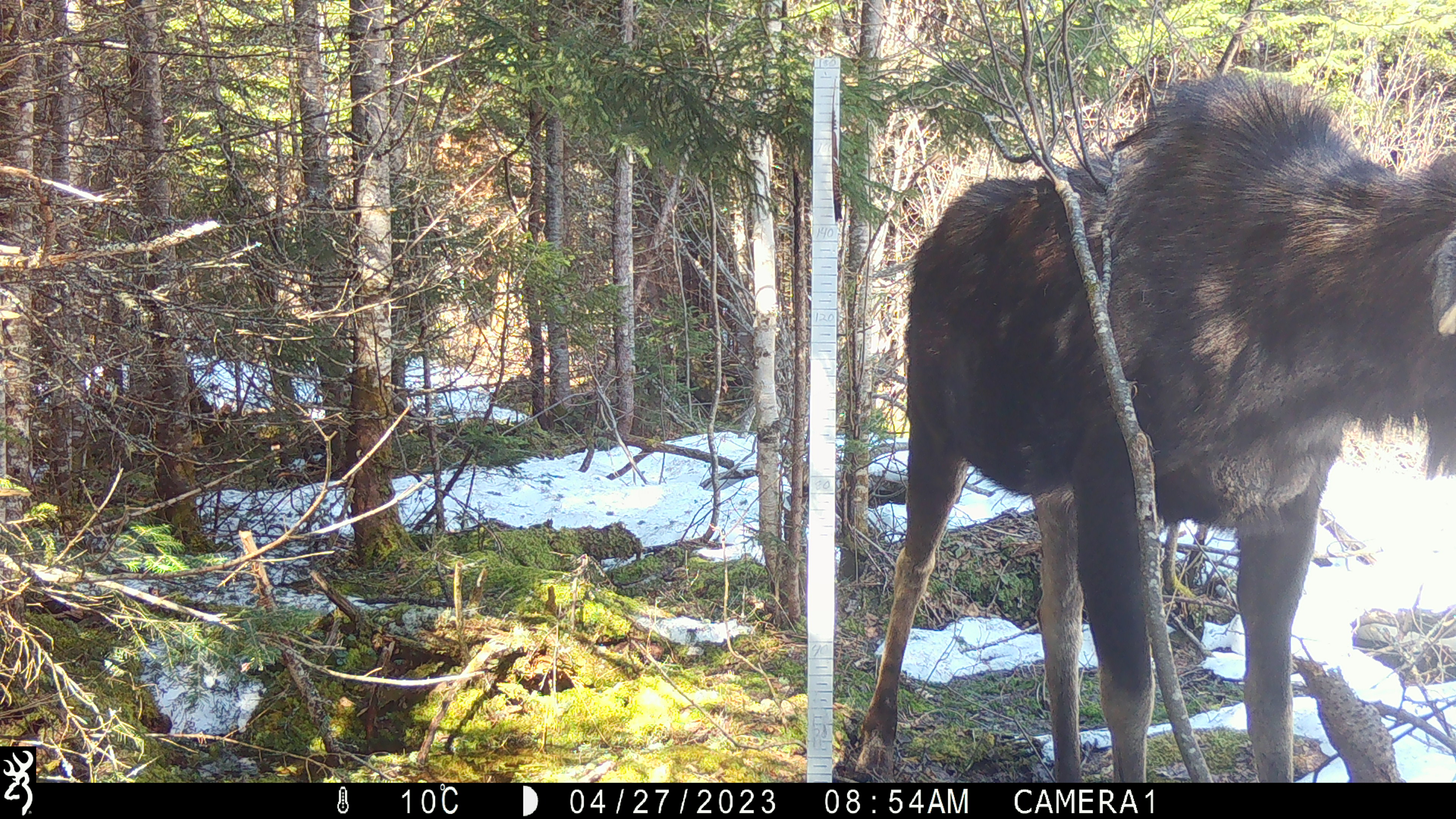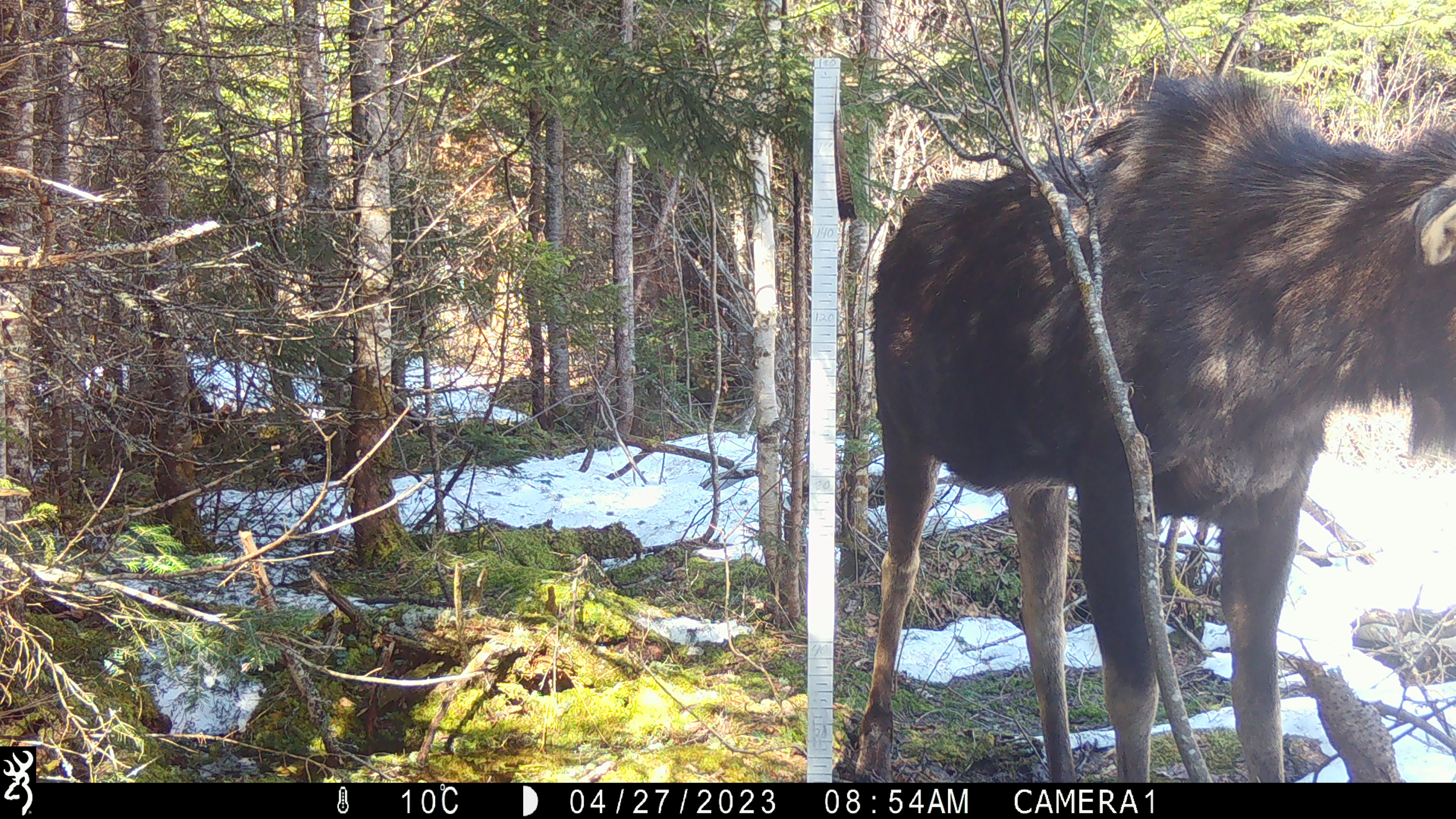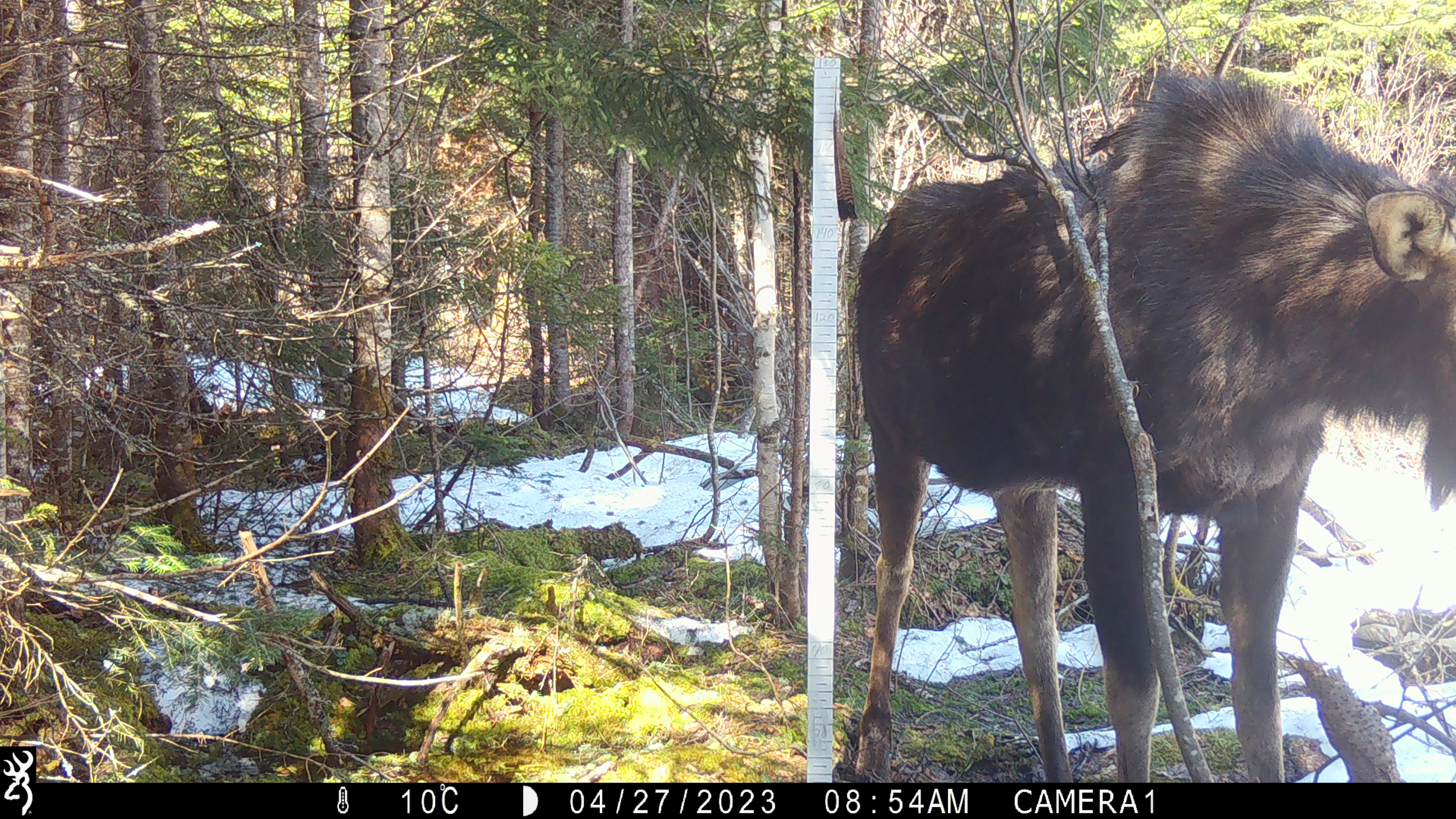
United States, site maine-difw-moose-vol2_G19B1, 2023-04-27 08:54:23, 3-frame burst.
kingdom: Animalia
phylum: Chordata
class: Mammalia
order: Artiodactyla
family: Cervidae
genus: Alces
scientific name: Alces alces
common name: moose